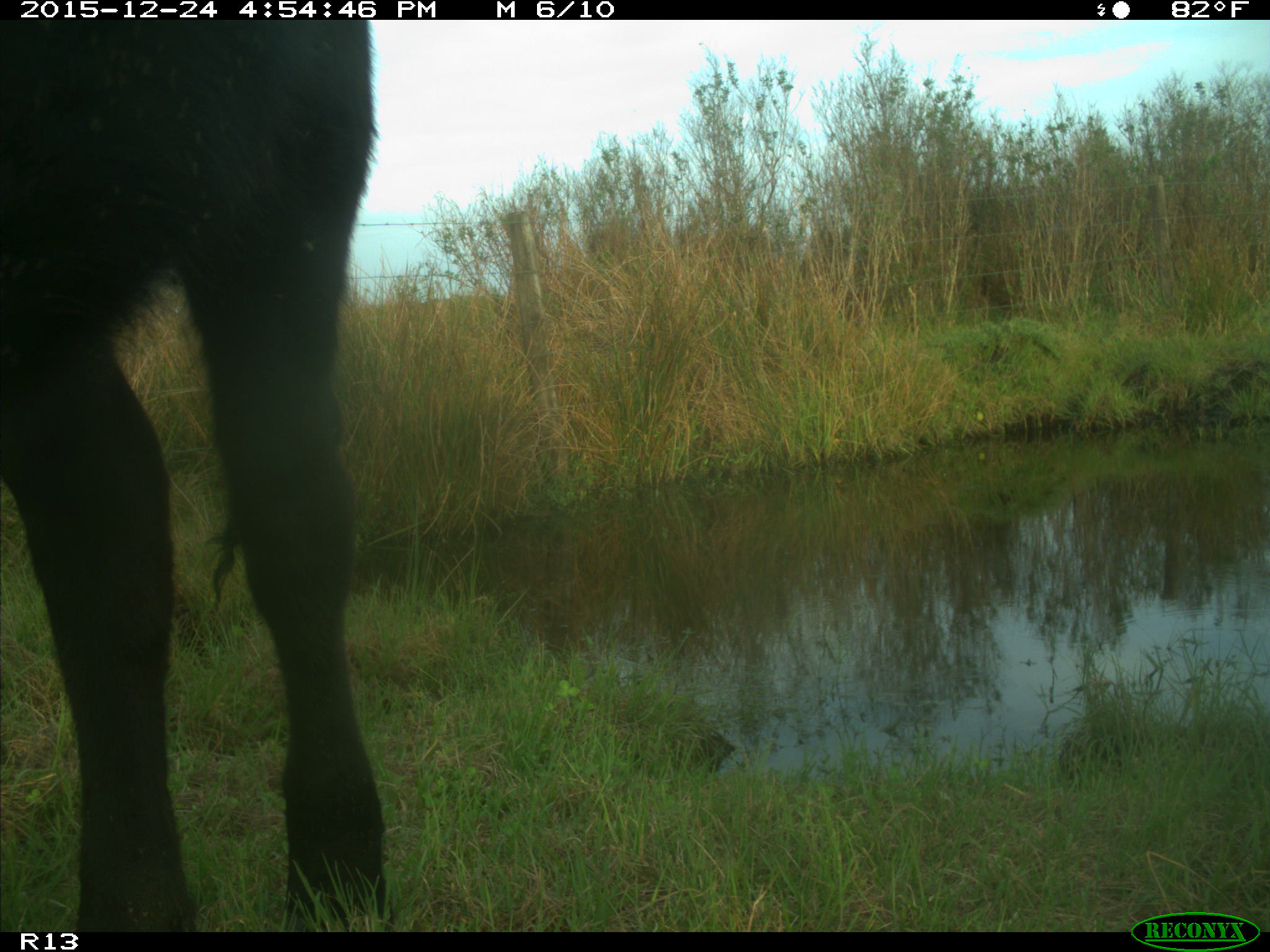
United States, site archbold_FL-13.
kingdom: Animalia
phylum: Chordata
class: Mammalia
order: Artiodactyla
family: Bovidae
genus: Bos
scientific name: Bos taurus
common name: domestic cow